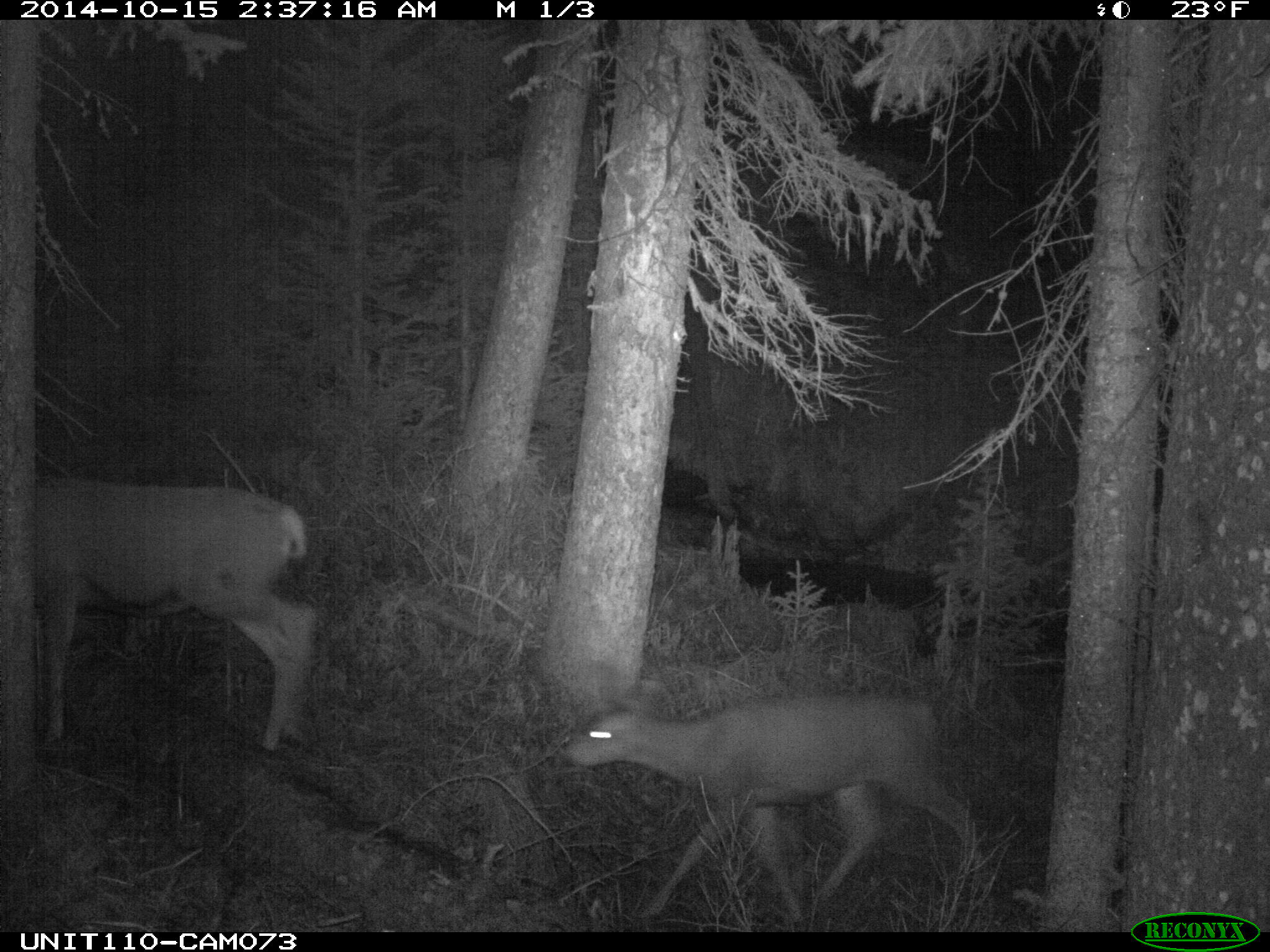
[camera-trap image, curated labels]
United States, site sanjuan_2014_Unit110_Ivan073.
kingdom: Animalia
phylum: Chordata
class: Mammalia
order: Artiodactyla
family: Cervidae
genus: Odocoileus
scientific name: Odocoileus hemionus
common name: mule deer